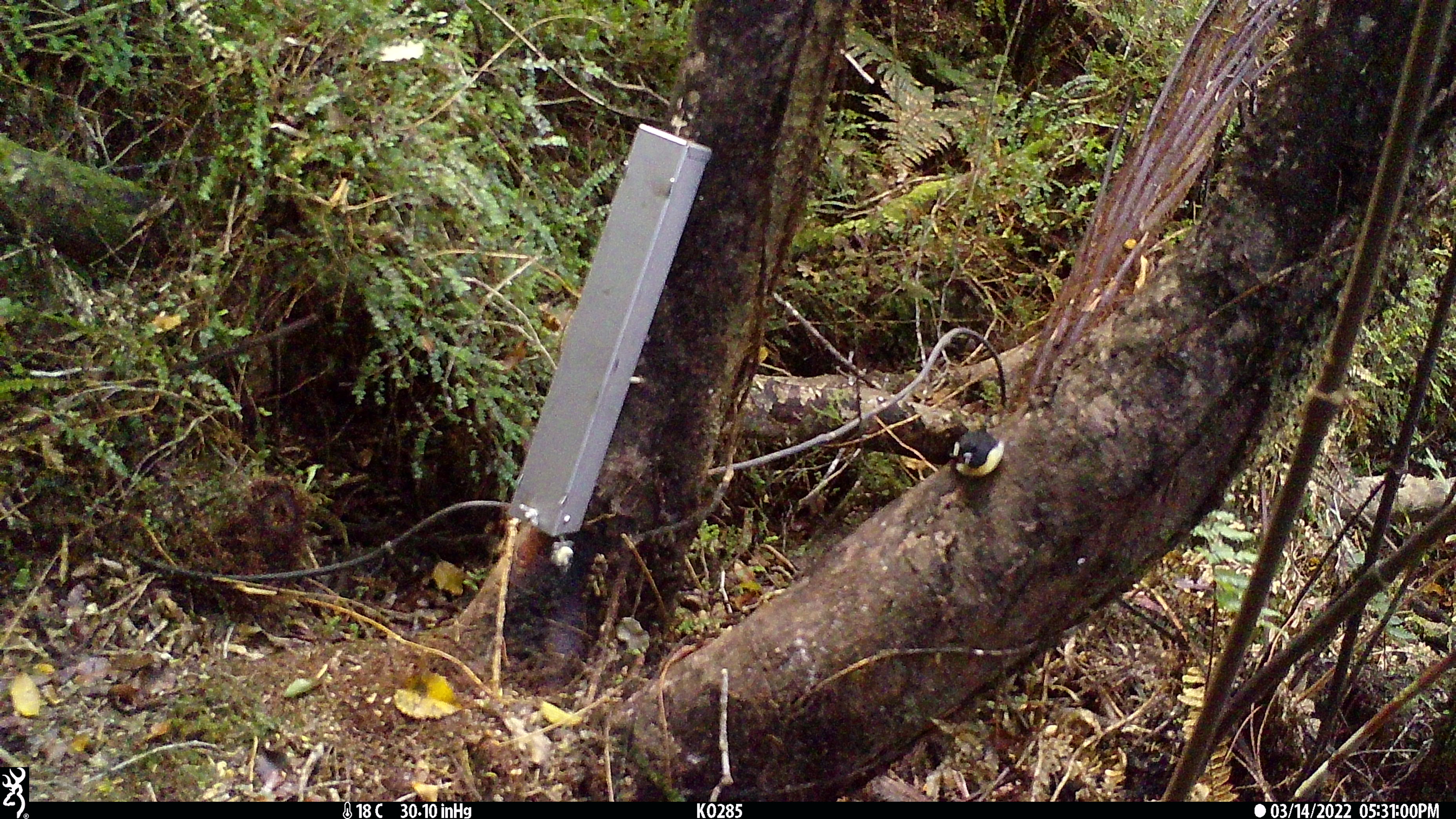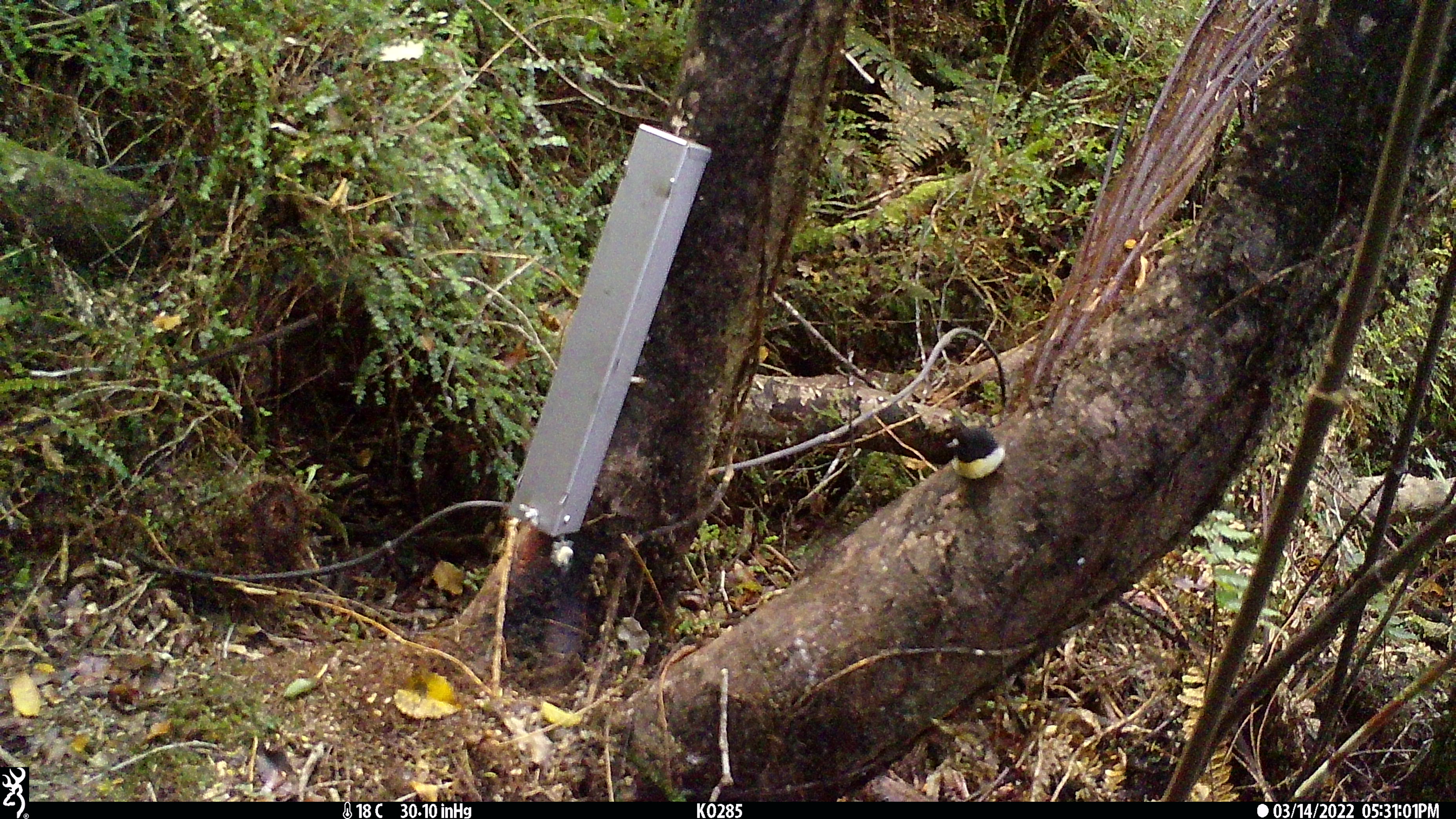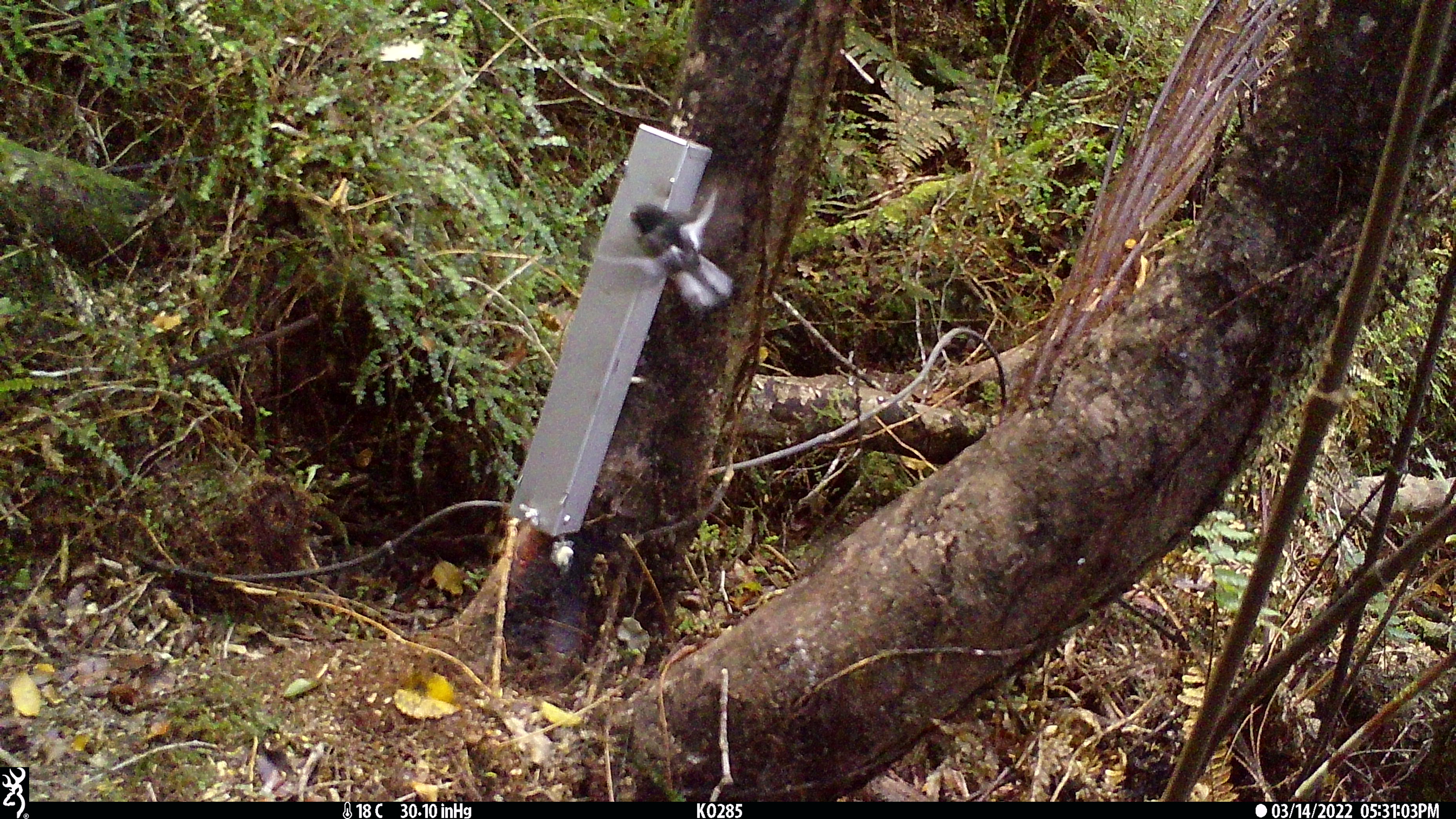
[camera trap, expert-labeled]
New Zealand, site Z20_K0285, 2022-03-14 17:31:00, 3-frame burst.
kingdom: Animalia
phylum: Chordata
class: Aves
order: Passeriformes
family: Petroicidae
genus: Petroica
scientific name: Petroica macrocephala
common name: tomtit